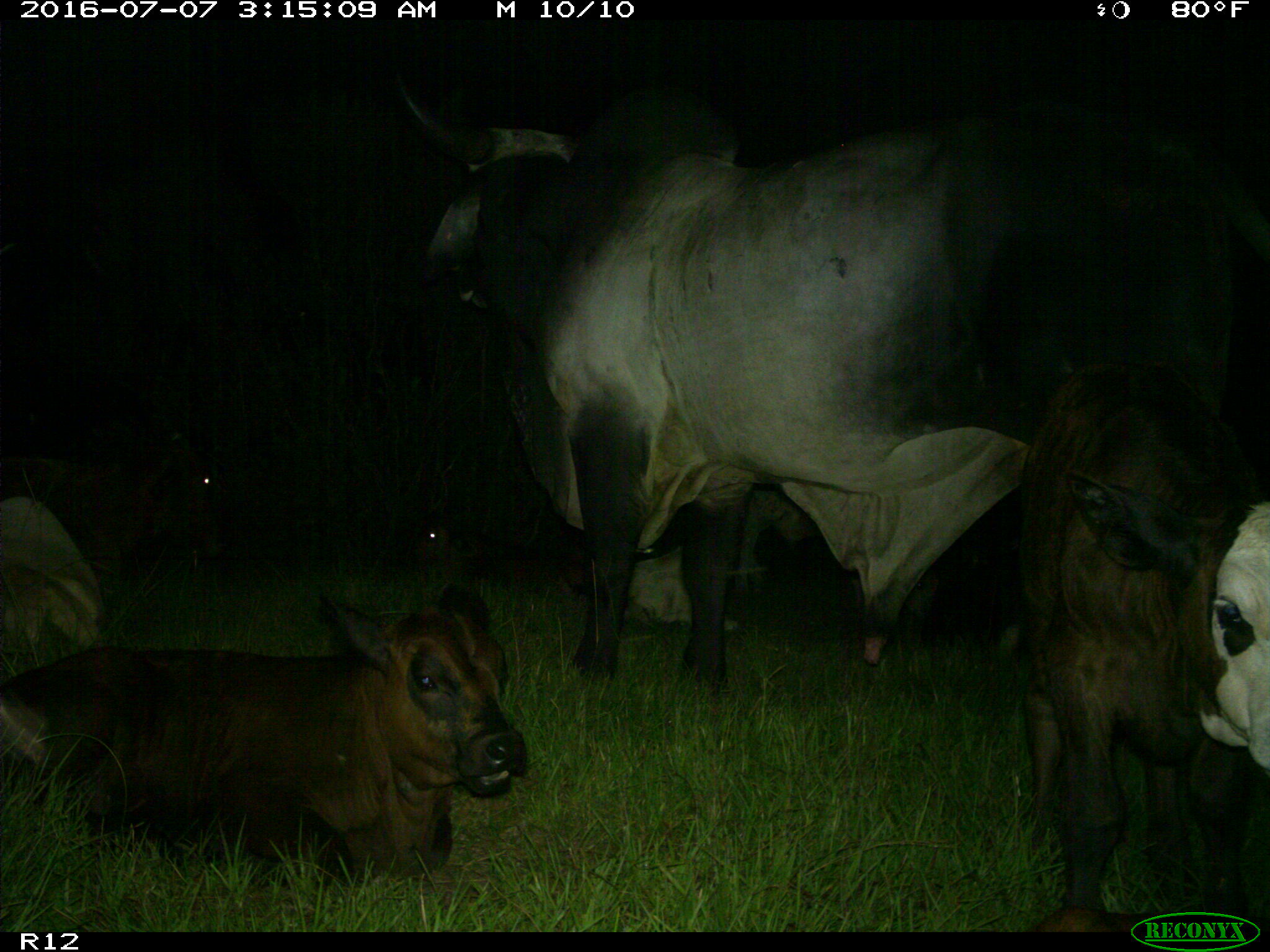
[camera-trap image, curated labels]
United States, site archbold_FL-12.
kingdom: Animalia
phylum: Chordata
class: Mammalia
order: Artiodactyla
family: Bovidae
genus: Bos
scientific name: Bos taurus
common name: domestic cow